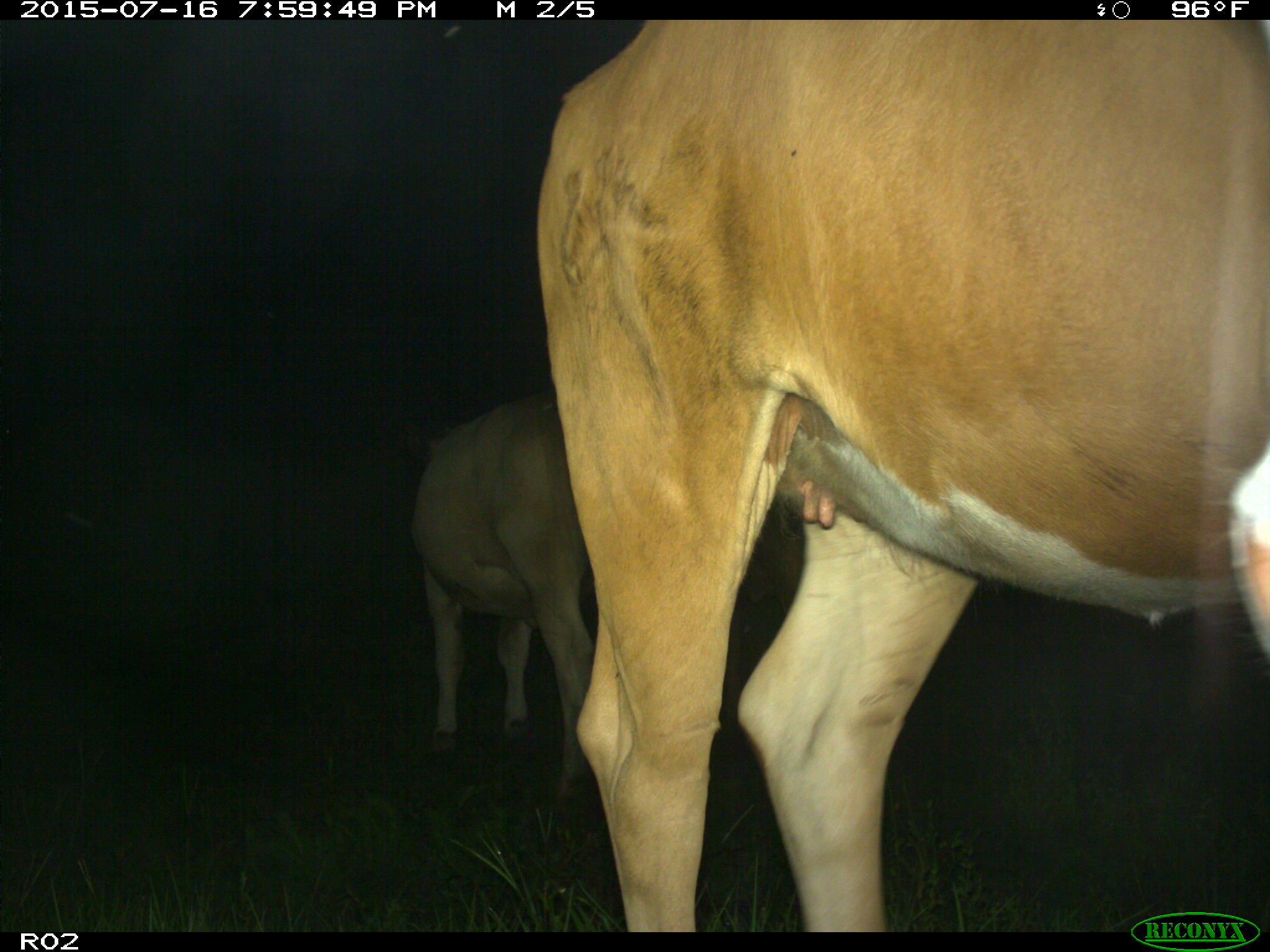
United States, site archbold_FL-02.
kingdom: Animalia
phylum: Chordata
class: Mammalia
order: Artiodactyla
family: Bovidae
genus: Bos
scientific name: Bos taurus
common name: domestic cow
Bos taurus (domestic cow).